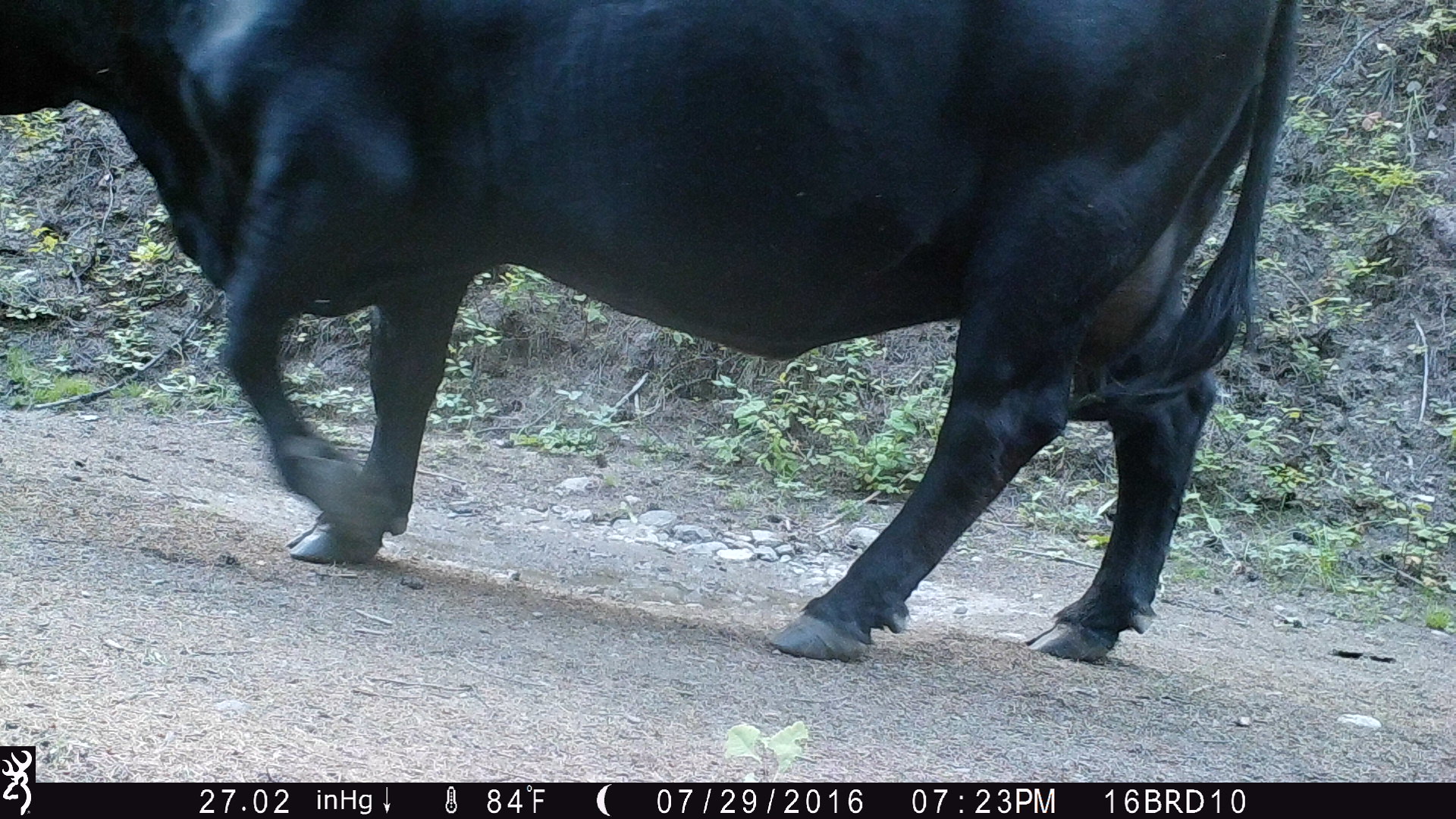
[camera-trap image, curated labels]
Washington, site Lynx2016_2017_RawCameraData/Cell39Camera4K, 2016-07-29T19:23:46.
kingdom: Animalia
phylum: Chordata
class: Mammalia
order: Artiodactyla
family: Bovidae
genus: Bos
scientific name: Bos taurus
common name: domestic cattle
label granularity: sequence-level